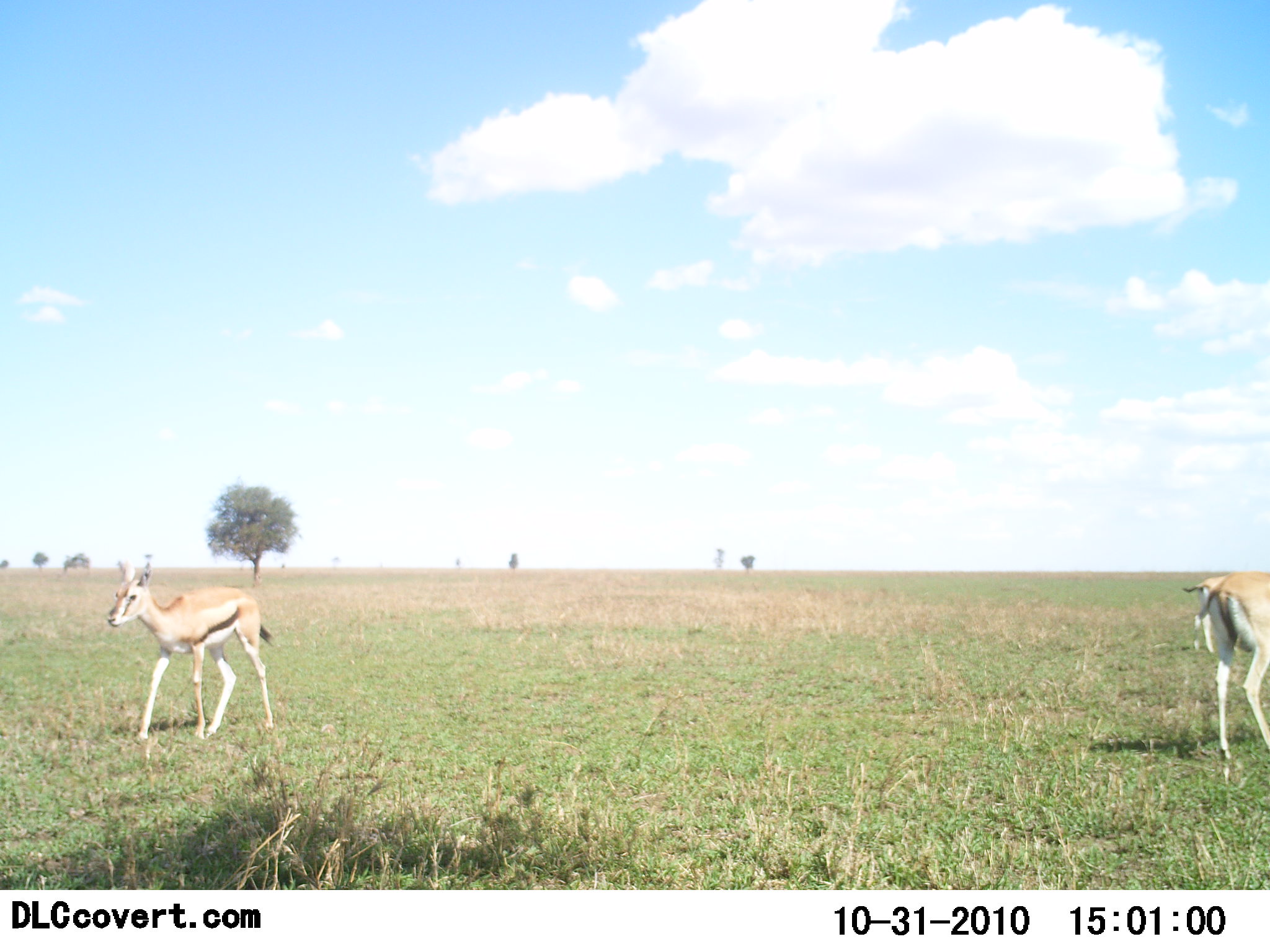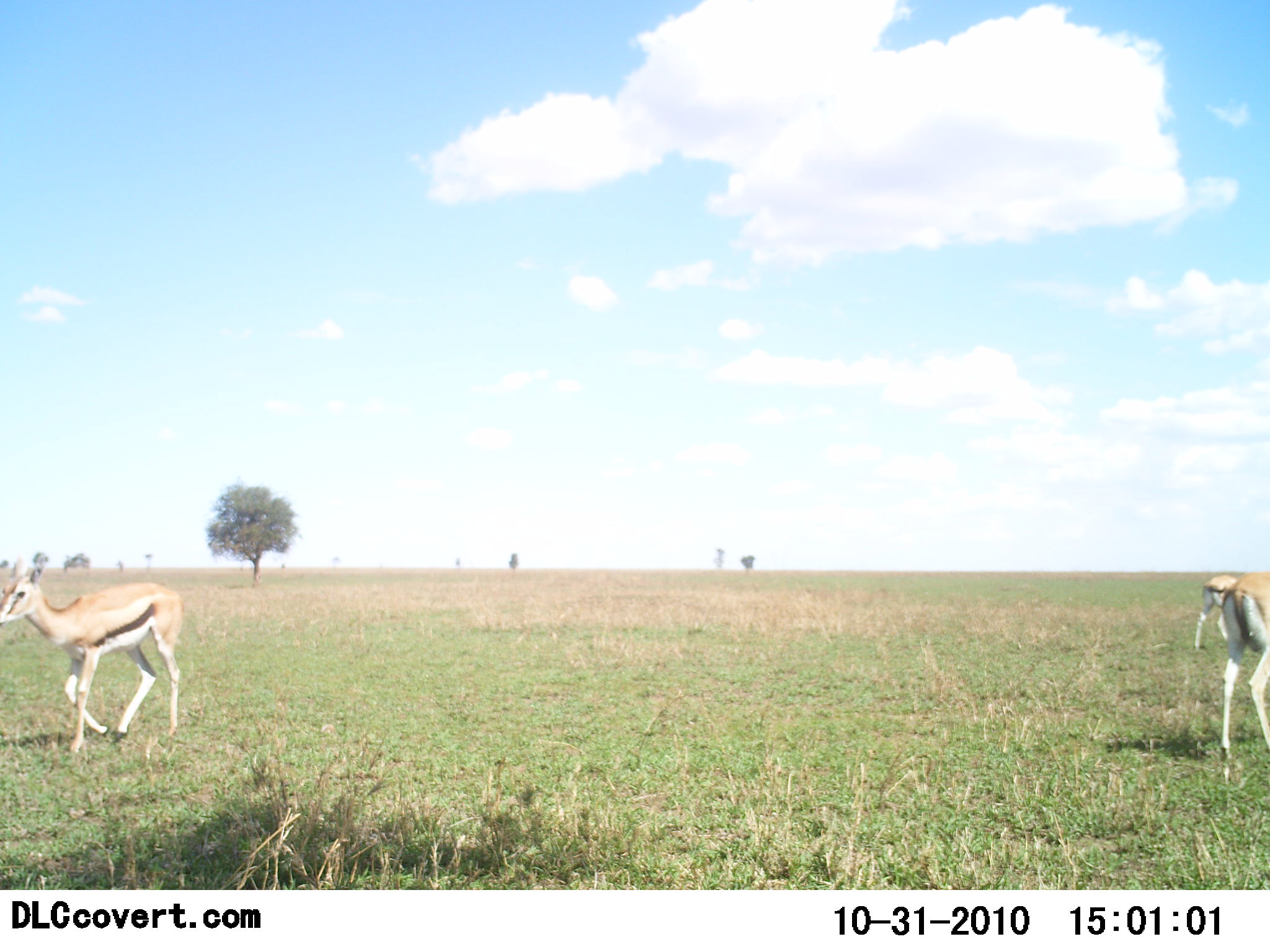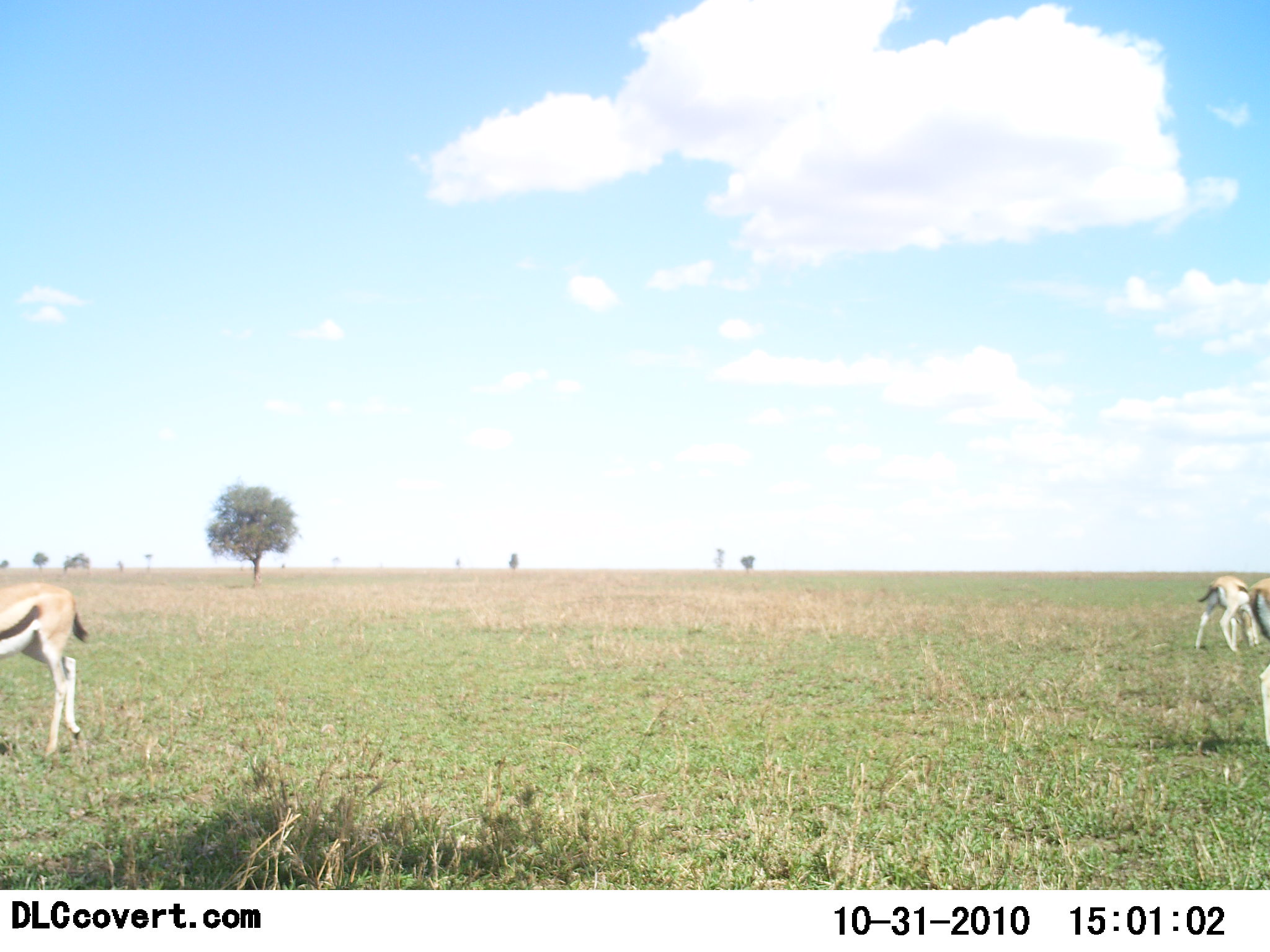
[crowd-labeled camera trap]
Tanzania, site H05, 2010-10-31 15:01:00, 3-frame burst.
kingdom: Animalia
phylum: Chordata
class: Mammalia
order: Artiodactyla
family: Bovidae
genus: Eudorcas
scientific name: Eudorcas thomsonii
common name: thomson's gazelle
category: gazellethomsons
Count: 3.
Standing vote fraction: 18%.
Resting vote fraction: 0%.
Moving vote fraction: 100%.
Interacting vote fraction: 0%.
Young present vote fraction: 0%.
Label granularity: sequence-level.